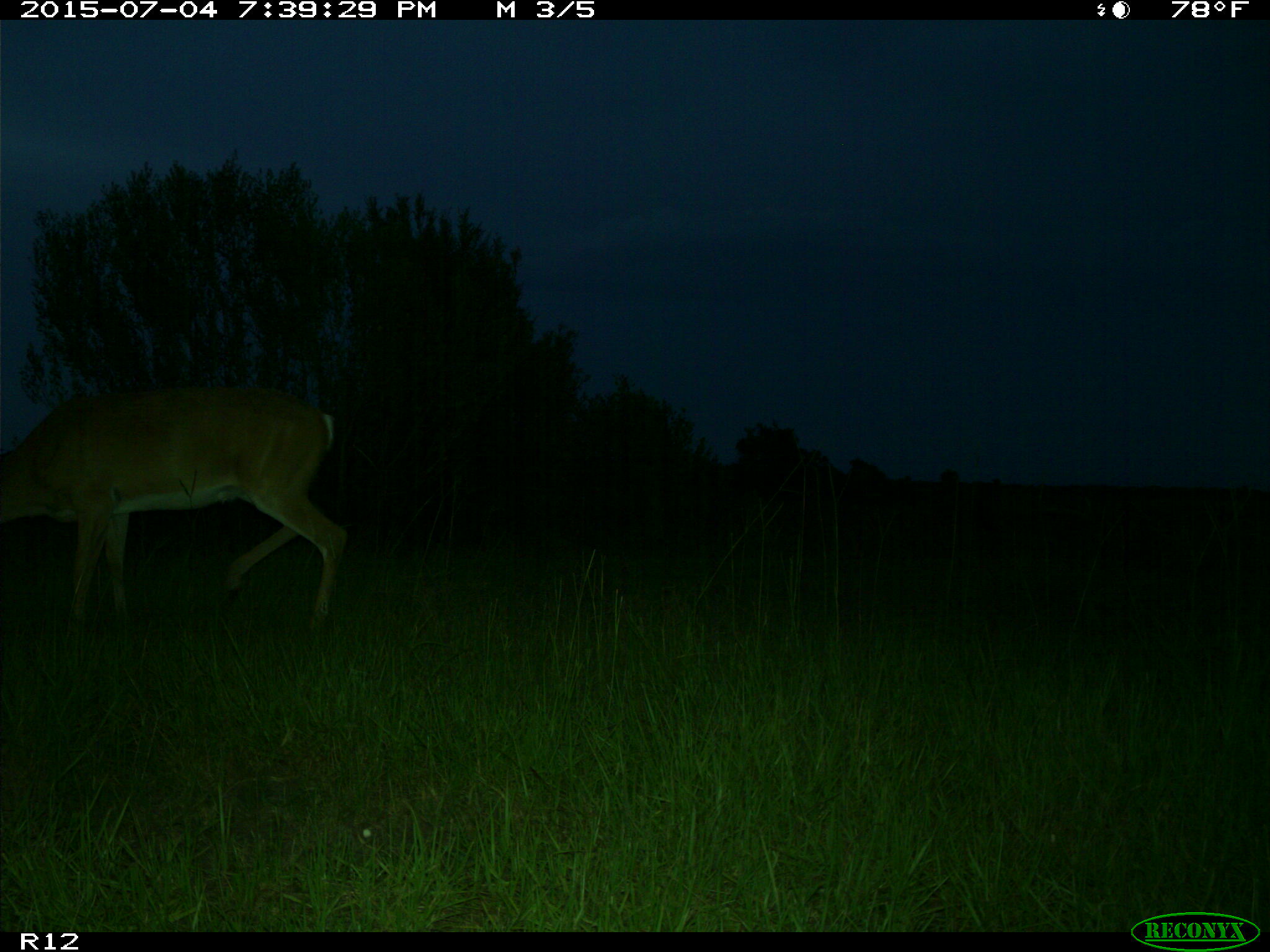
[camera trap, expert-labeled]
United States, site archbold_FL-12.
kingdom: Animalia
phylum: Chordata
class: Mammalia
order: Artiodactyla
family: Cervidae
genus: Odocoileus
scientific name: Odocoileus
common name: deer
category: unidentified deer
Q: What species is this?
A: Unidentified deer (deer) (Odocoileus).